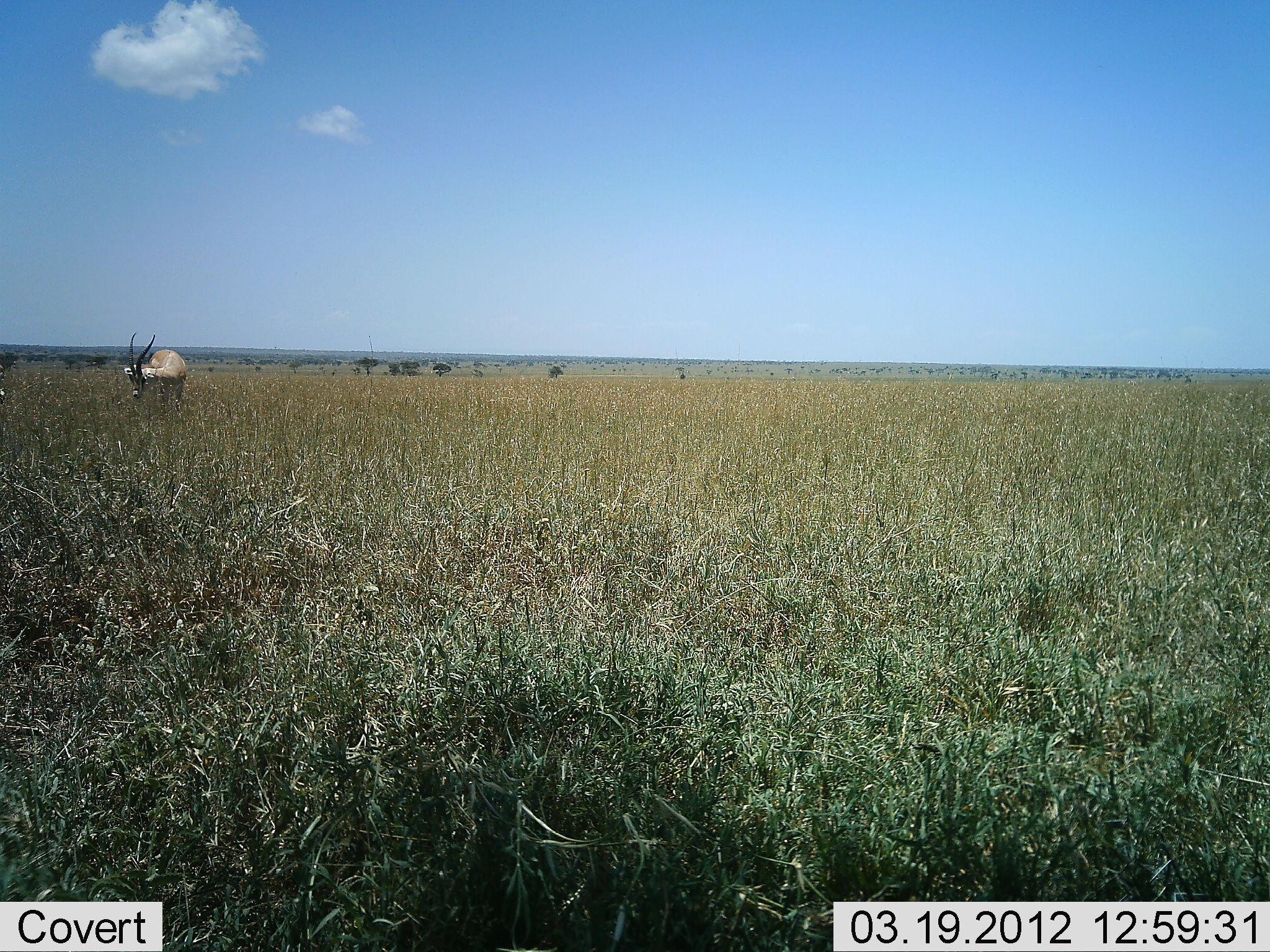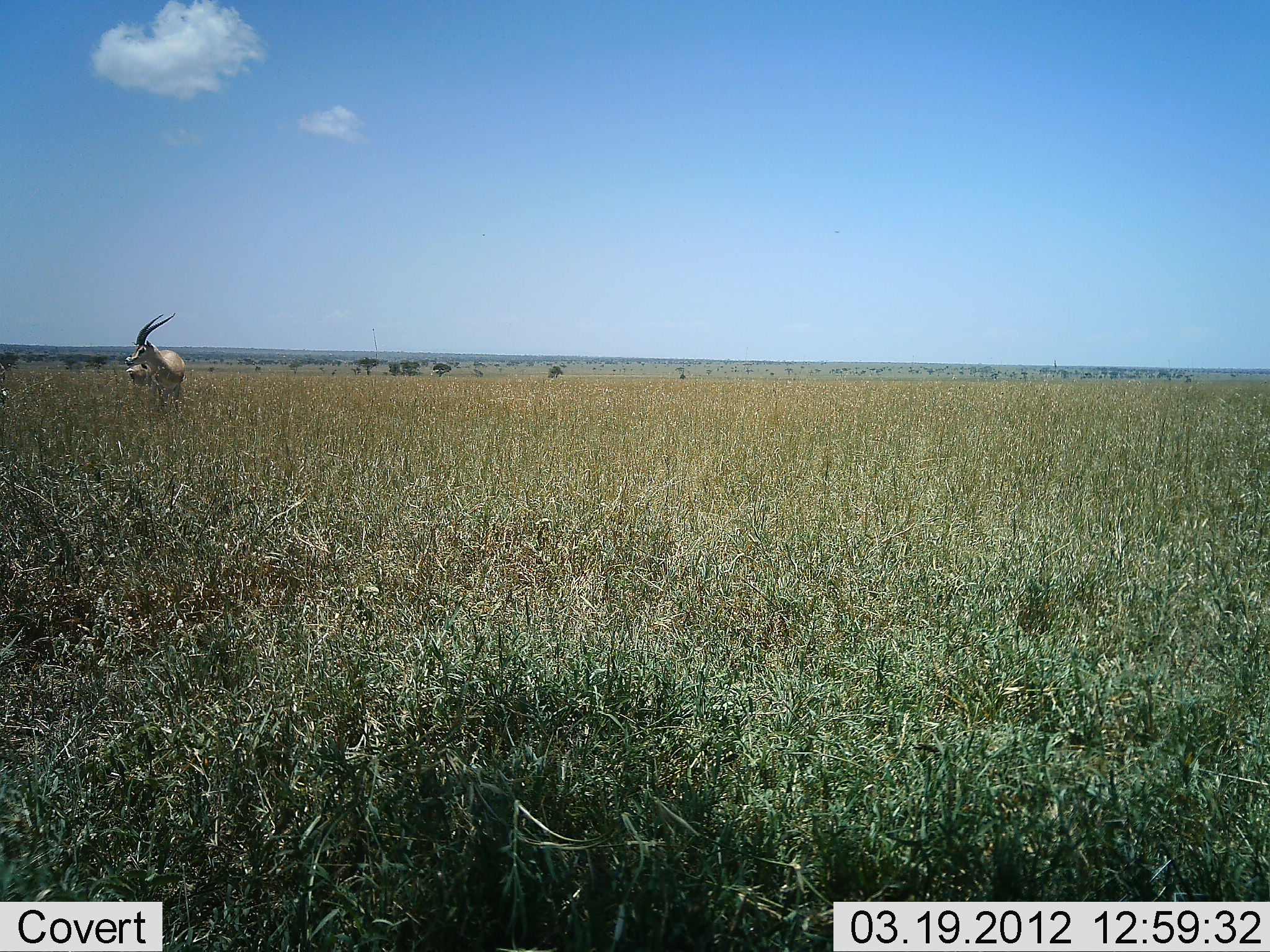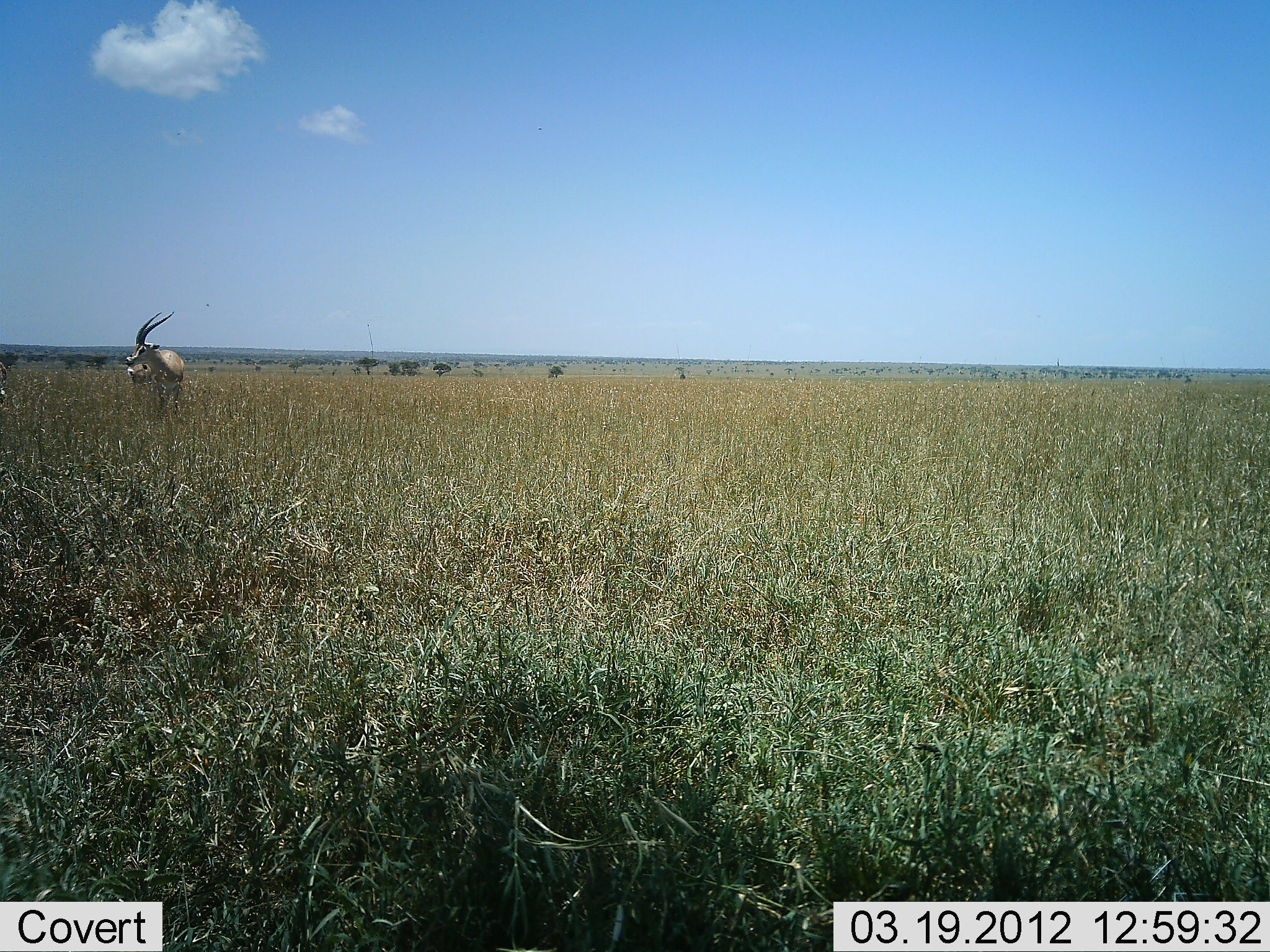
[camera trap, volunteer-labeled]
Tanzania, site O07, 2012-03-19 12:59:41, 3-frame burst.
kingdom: Animalia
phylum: Chordata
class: Mammalia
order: Artiodactyla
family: Bovidae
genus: Eudorcas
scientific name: Eudorcas thomsonii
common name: thomson's gazelle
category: gazellethomsons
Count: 1.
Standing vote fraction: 82%.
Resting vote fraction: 0%.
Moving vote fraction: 0%.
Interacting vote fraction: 0%.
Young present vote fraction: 9%.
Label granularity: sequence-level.